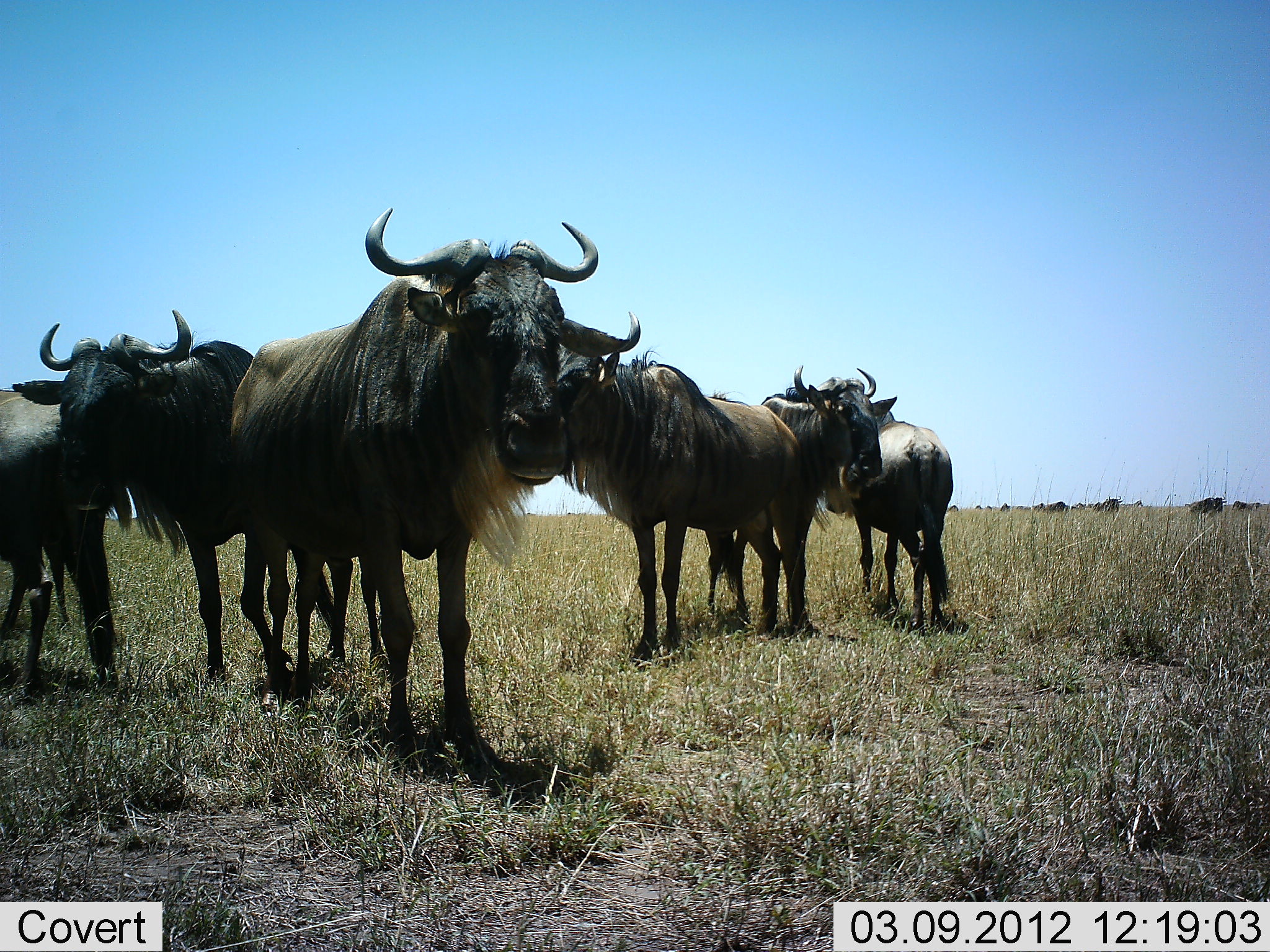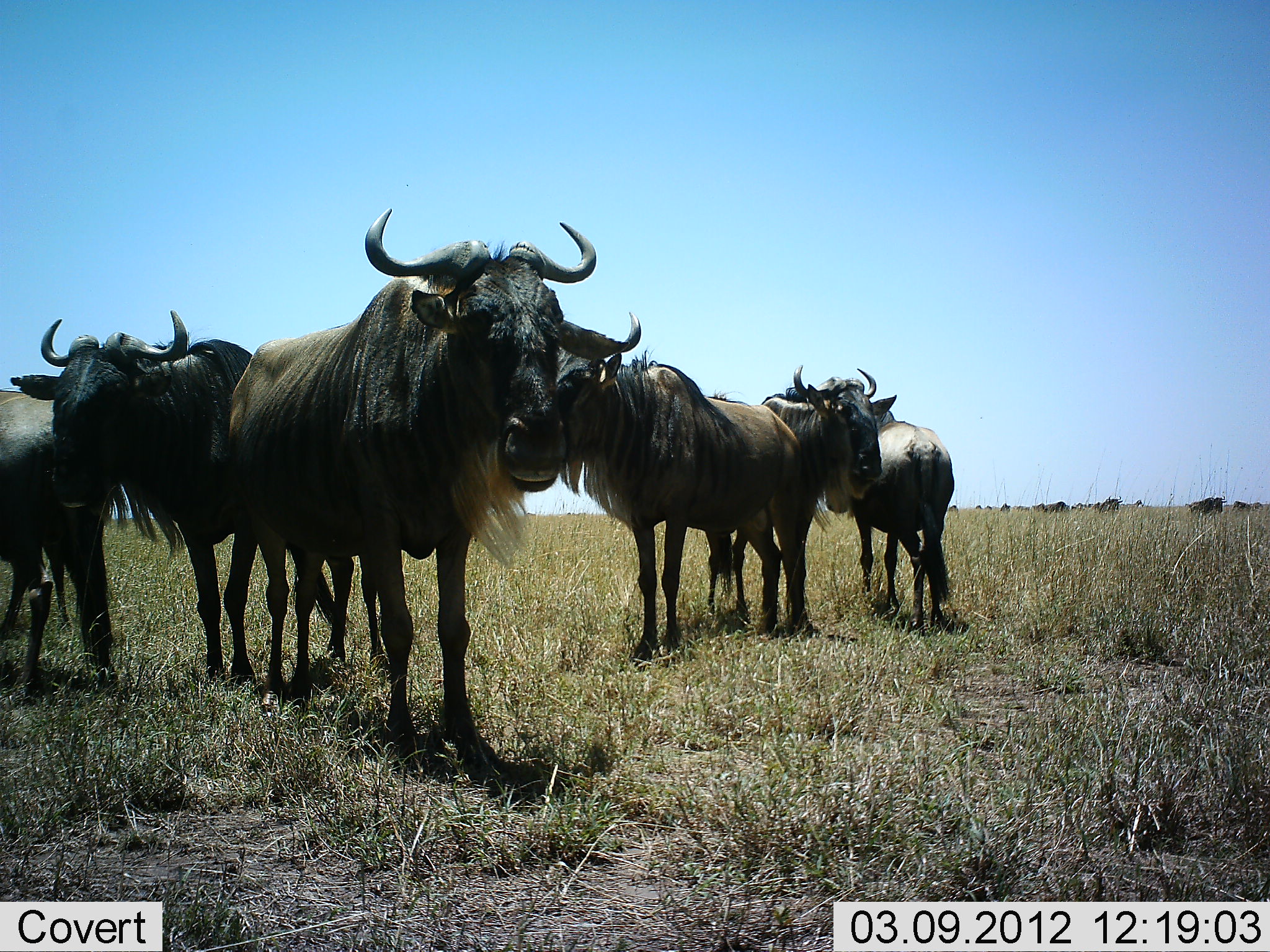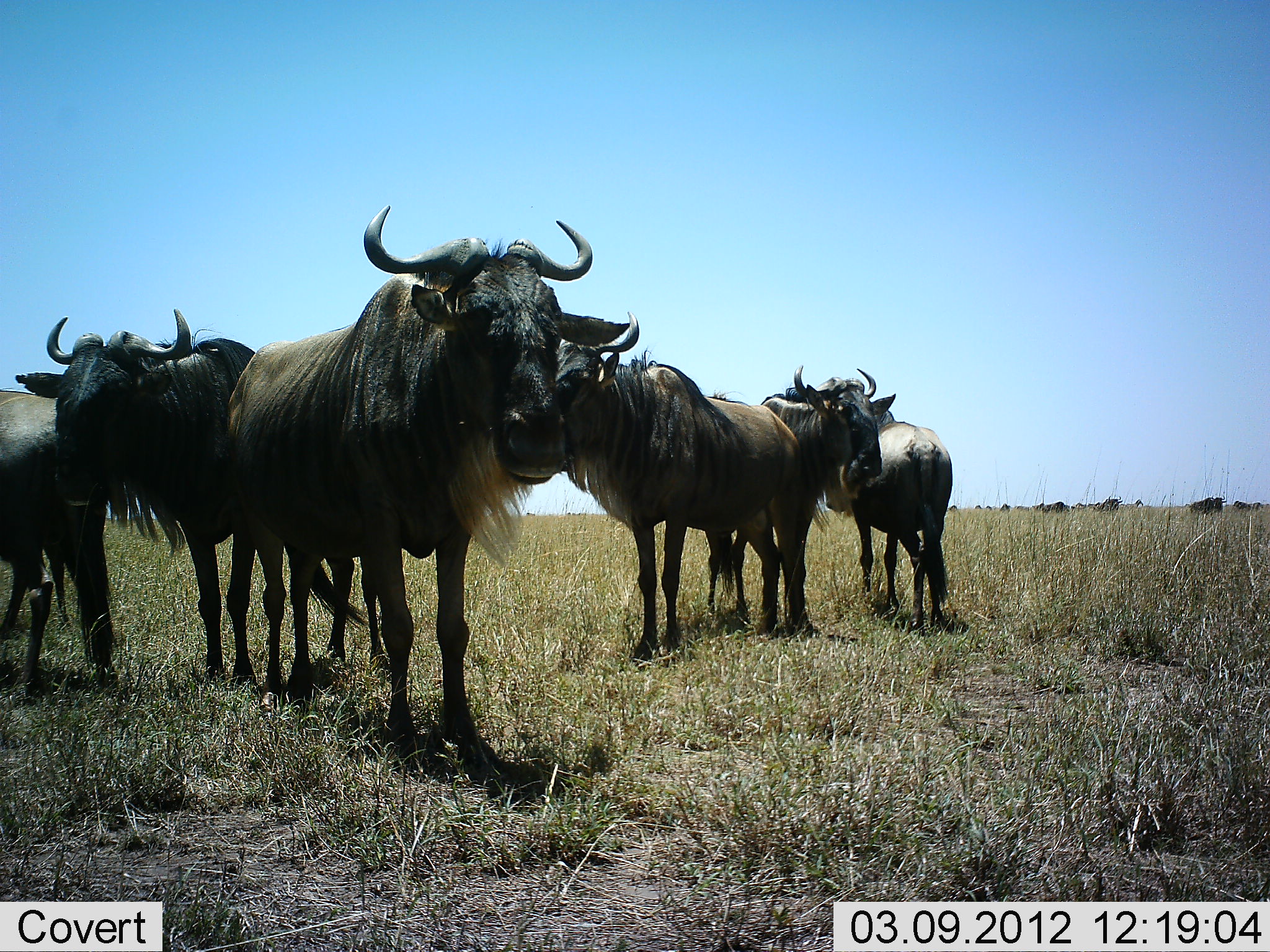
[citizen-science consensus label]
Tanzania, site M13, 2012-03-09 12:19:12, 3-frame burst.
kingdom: Animalia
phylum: Chordata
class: Mammalia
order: Artiodactyla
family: Bovidae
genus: Connochaetes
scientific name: Connochaetes taurinus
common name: blue wildebeest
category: wildebeest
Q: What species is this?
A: Wildebeest (blue wildebeest) (Connochaetes taurinus).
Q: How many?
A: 6.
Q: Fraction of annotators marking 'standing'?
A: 100%.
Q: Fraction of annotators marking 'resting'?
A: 0%.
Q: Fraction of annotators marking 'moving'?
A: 0%.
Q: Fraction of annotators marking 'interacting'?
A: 12%.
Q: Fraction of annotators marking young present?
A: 0%.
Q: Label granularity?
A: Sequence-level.